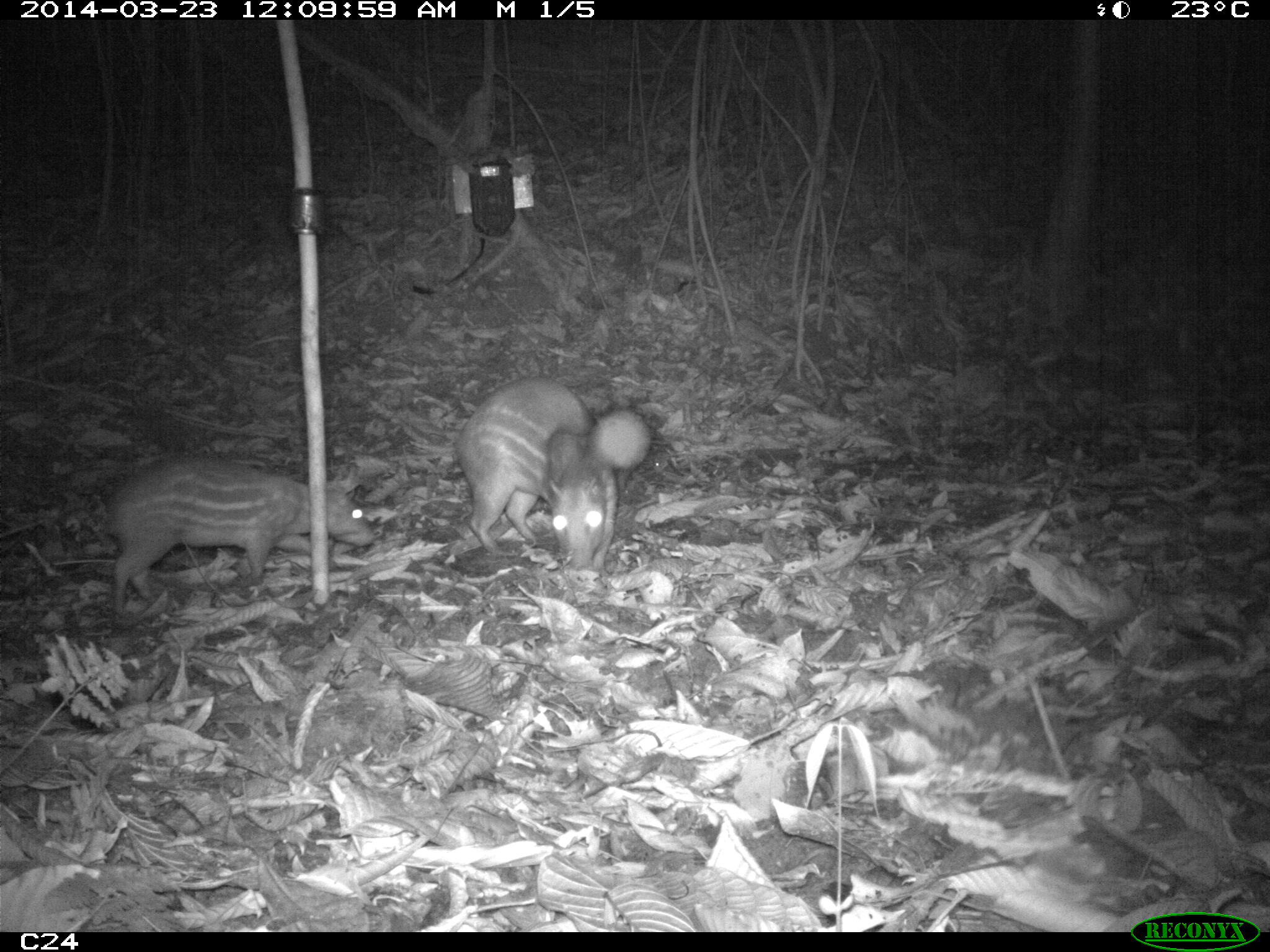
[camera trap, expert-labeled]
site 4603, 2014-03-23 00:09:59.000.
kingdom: Animalia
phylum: Chordata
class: Mammalia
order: Rodentia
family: Cuniculidae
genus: Cuniculus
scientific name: Cuniculus paca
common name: spotted paca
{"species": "Cuniculus paca (spotted paca)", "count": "2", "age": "adult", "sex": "female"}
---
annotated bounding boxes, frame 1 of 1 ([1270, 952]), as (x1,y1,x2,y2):
cuniculus paca: (102,458,376,631); (431,372,651,579)